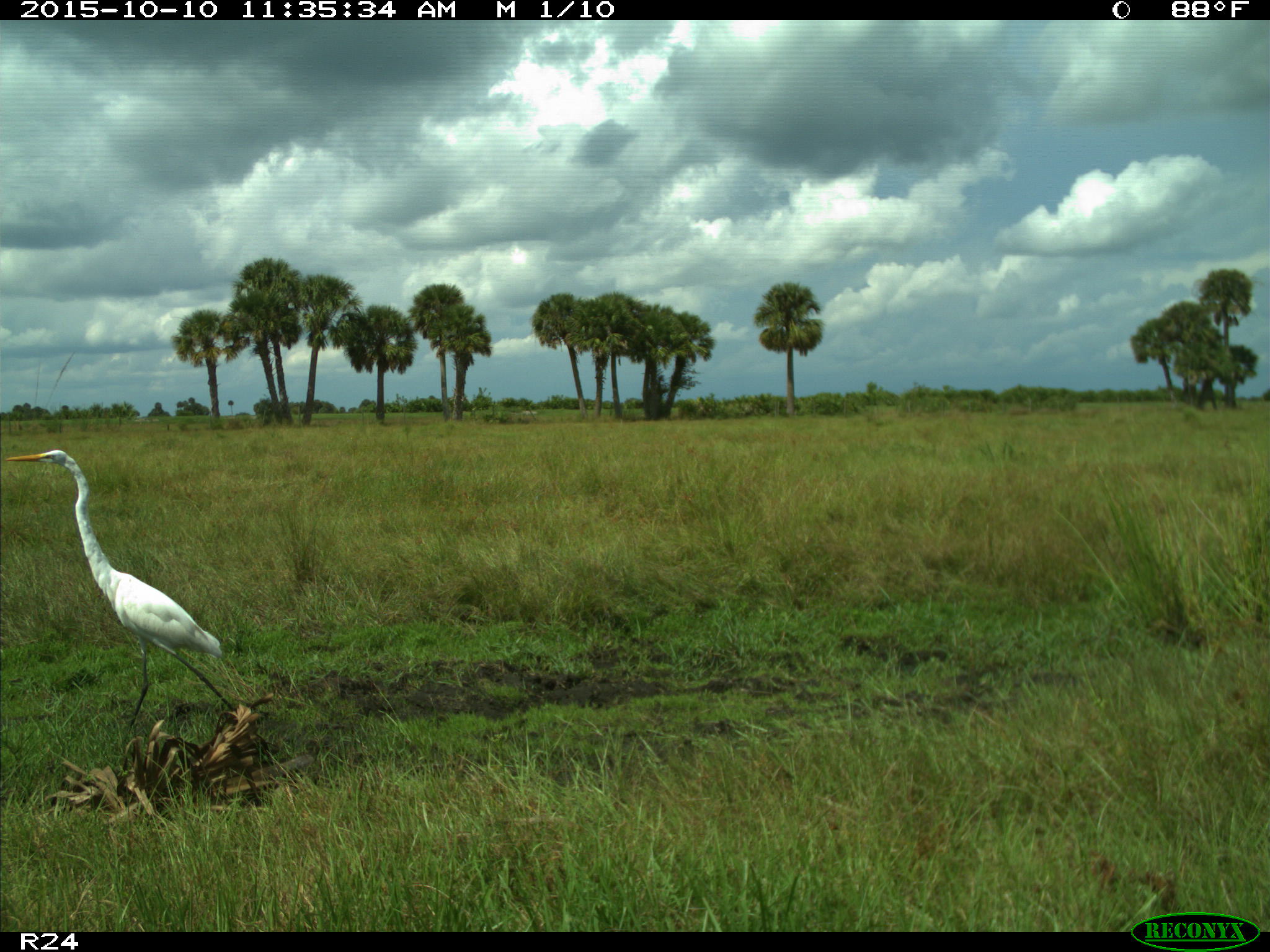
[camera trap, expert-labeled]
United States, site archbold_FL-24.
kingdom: Animalia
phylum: Chordata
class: Aves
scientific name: Aves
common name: birds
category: unidentified bird